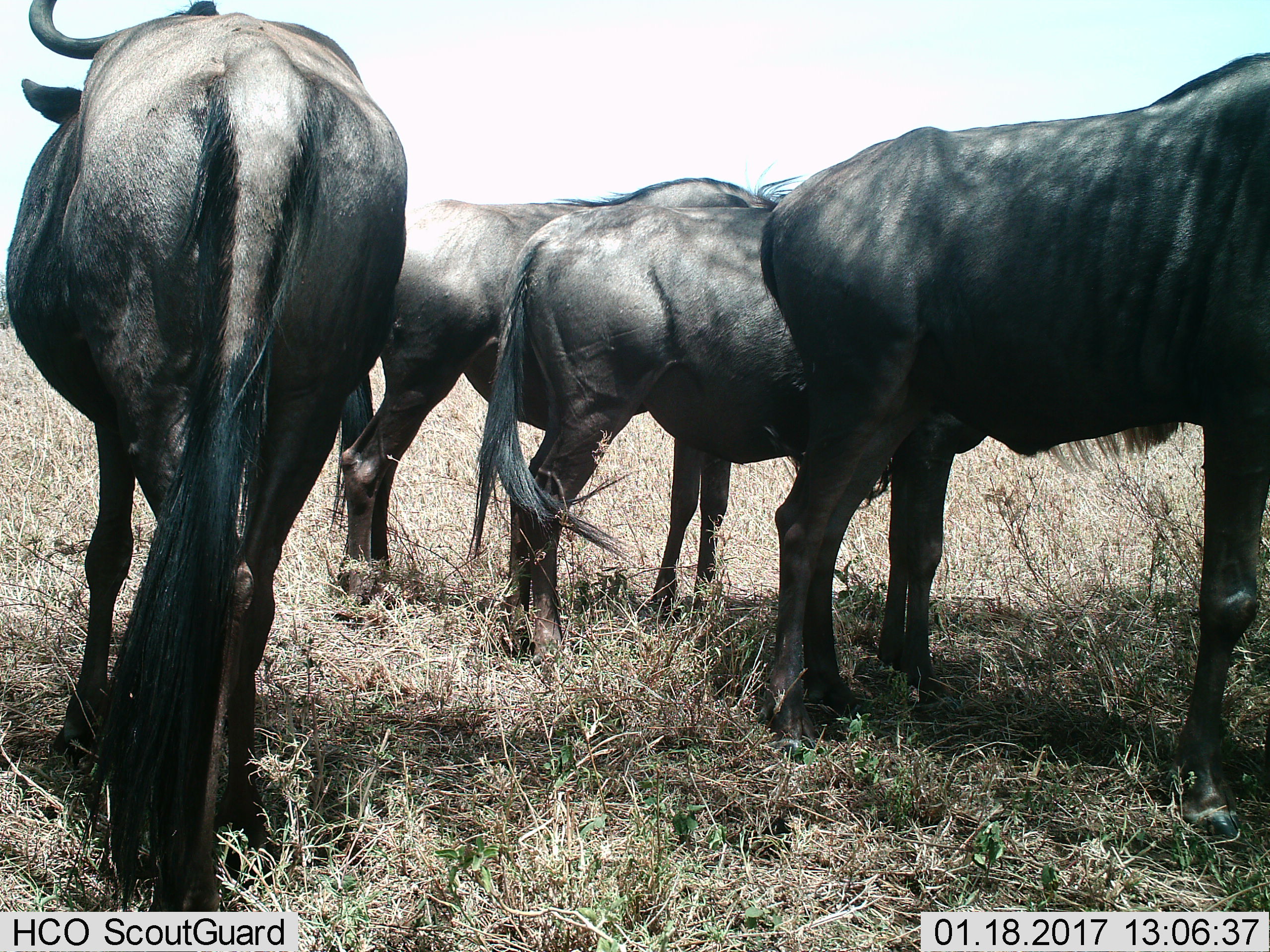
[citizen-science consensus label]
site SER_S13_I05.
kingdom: Animalia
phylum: Chordata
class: Mammalia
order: Artiodactyla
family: Bovidae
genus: Connochaetes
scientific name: Connochaetes taurinus taurinus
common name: blue wildebeest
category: wildebeestblue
Wildebeestblue (blue wildebeest) (Connochaetes taurinus taurinus), count 4. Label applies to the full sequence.